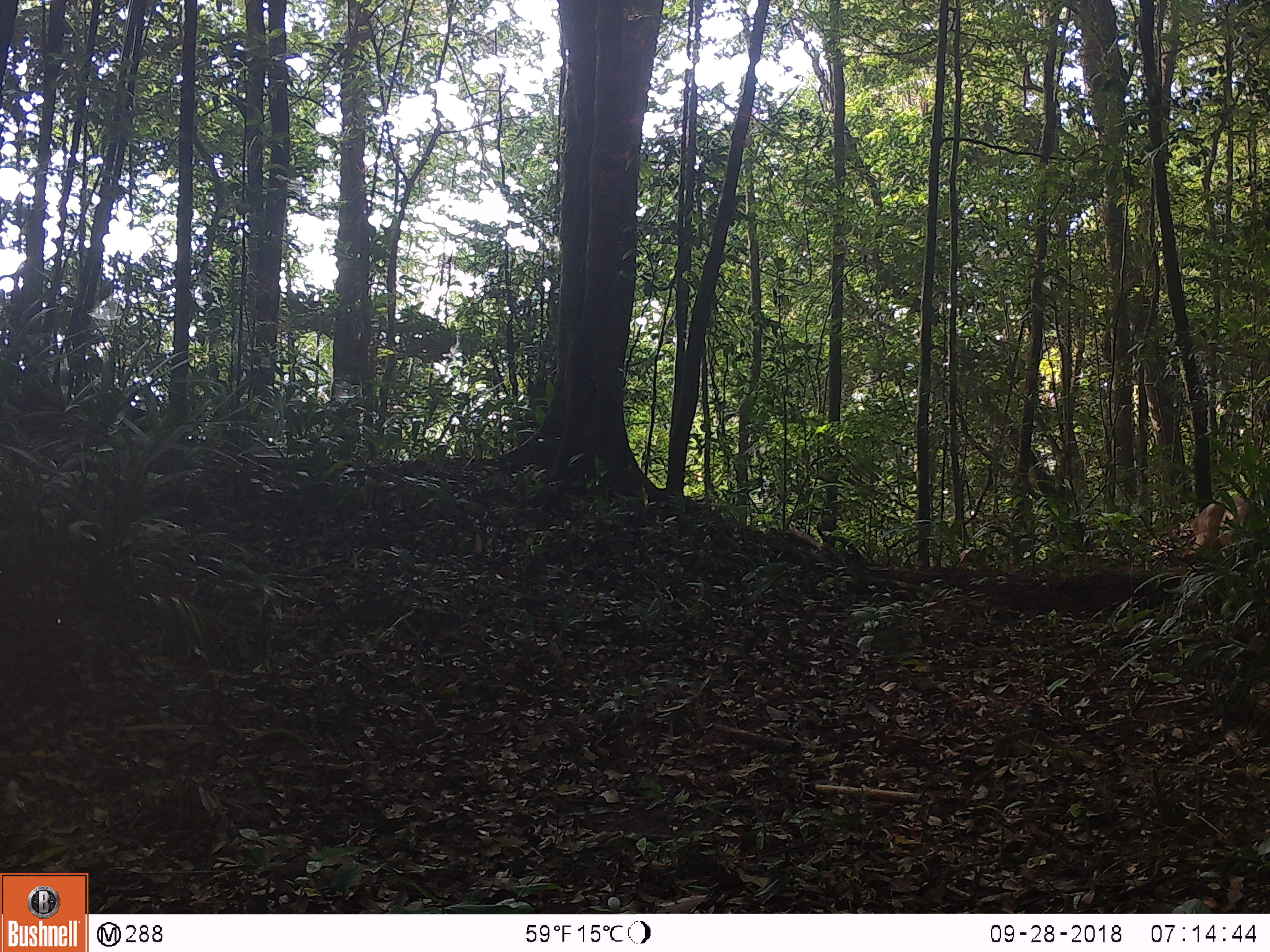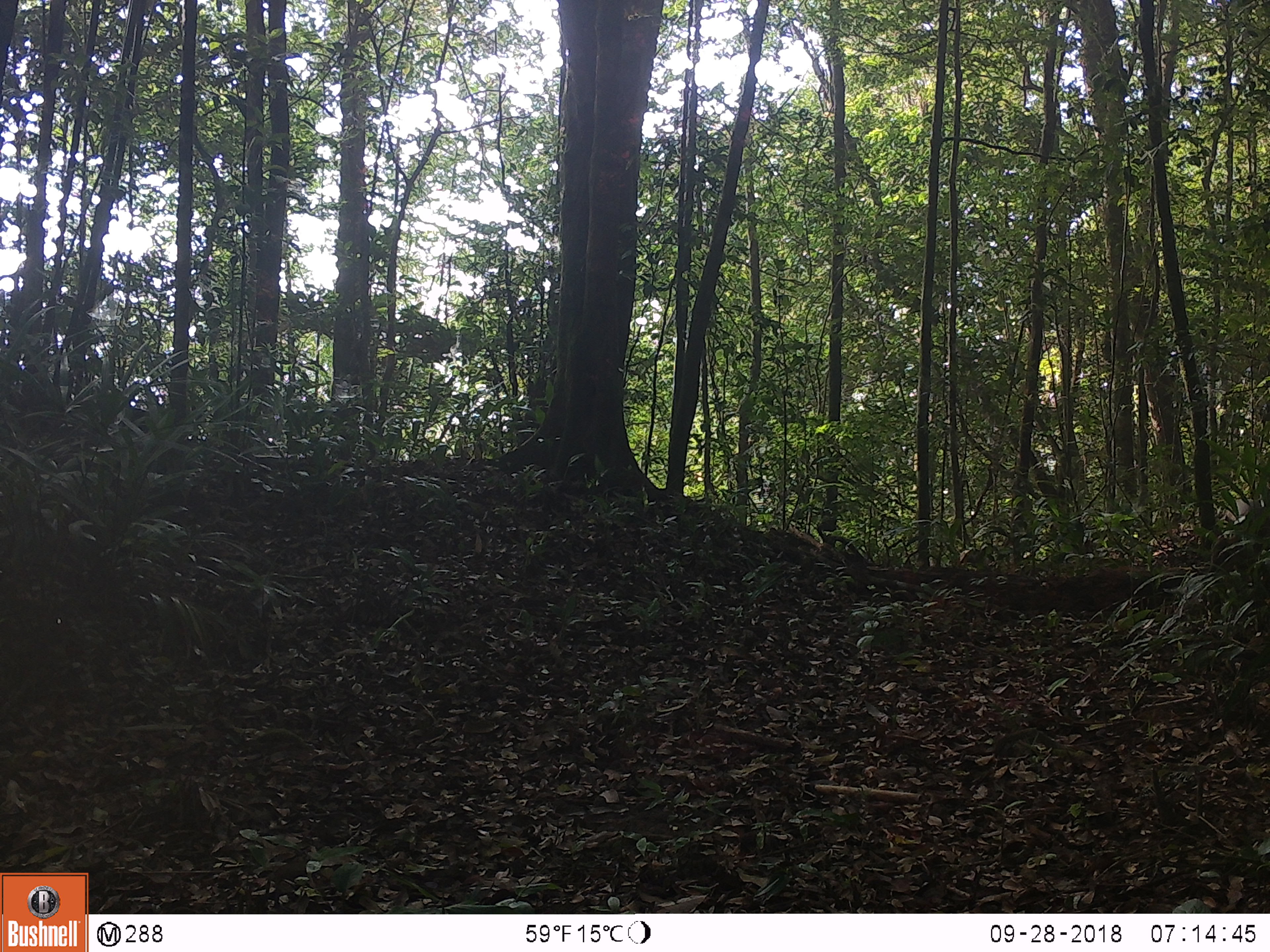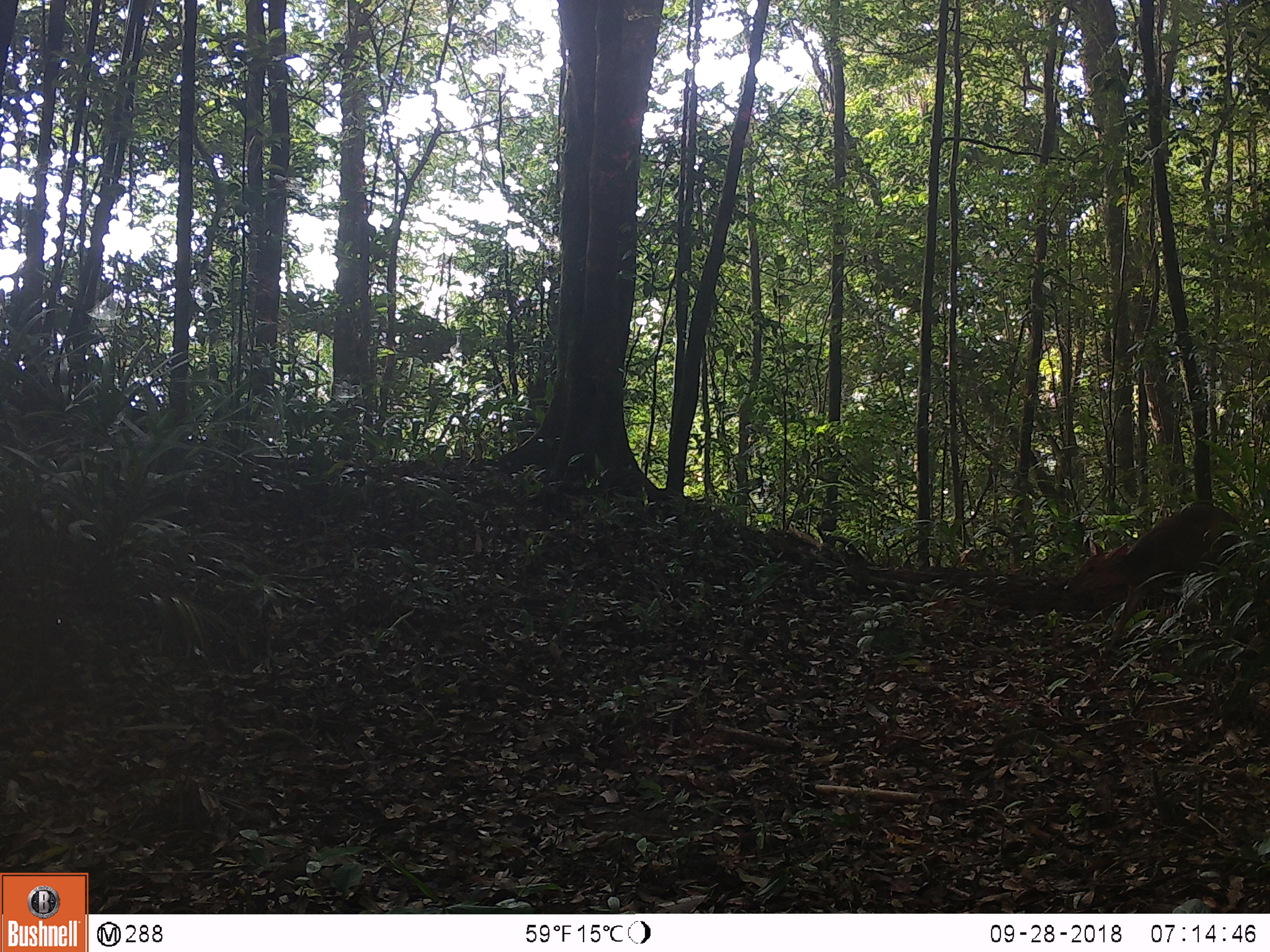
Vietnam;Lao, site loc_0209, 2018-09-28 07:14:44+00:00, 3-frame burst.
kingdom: Animalia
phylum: Chordata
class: Mammalia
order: Artiodactyla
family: Cervidae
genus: Muntiacus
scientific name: Muntiacus vuquangensis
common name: large-antlered muntjac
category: large antlered muntjac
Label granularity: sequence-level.